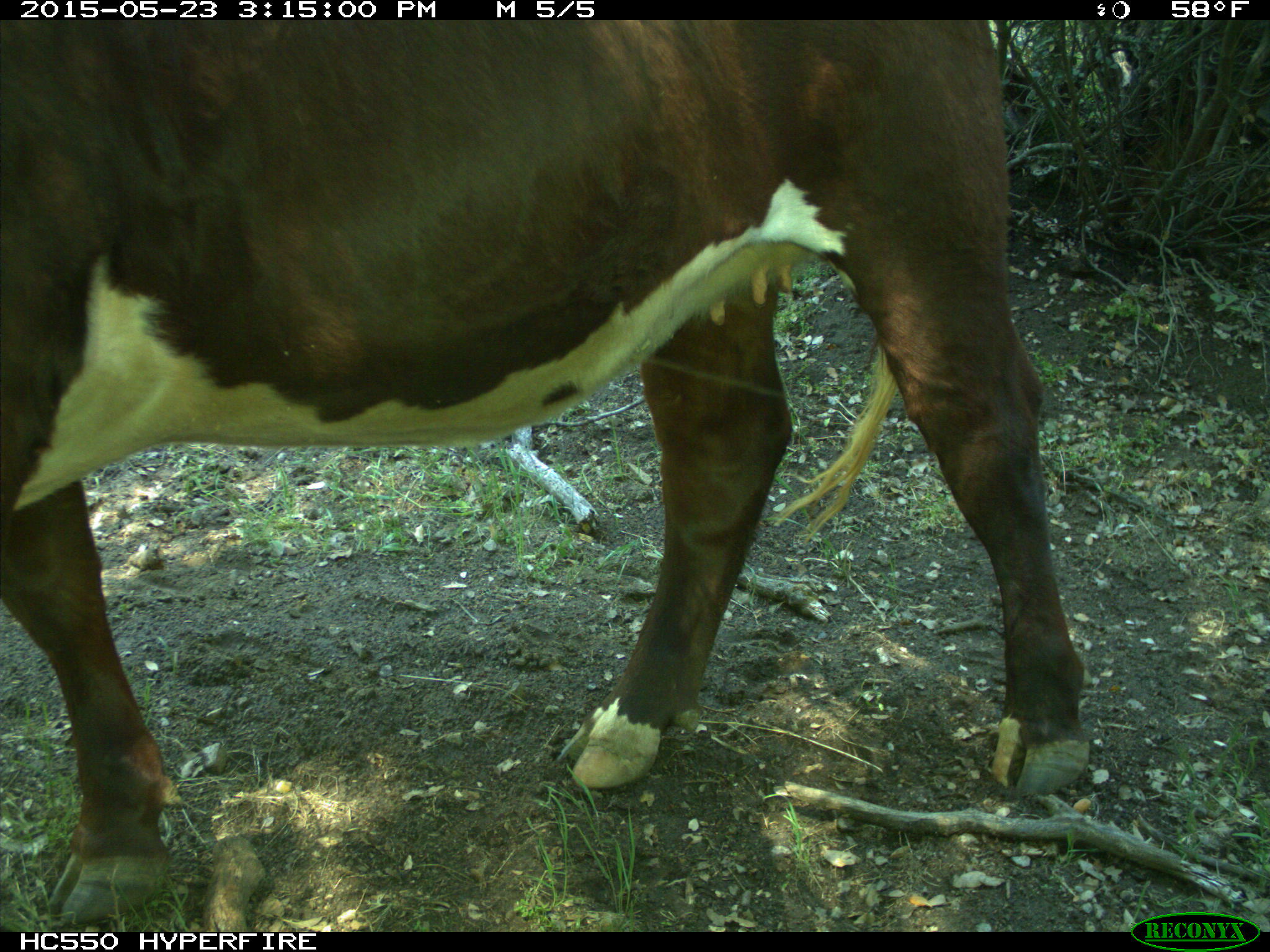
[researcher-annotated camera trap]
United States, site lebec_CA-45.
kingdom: Animalia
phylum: Chordata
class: Mammalia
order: Artiodactyla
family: Bovidae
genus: Bos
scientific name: Bos taurus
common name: domestic cow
Bos taurus (domestic cow).